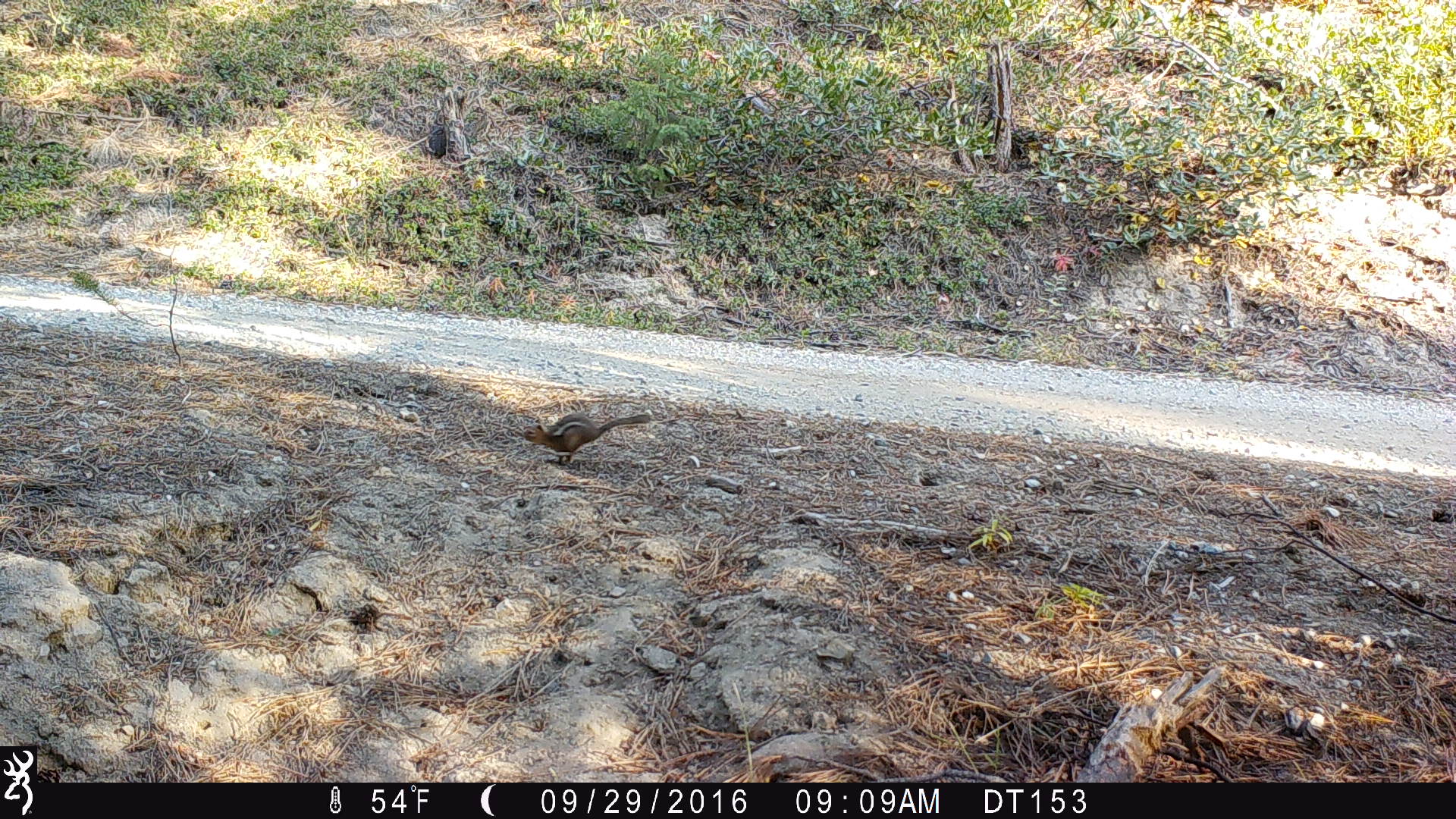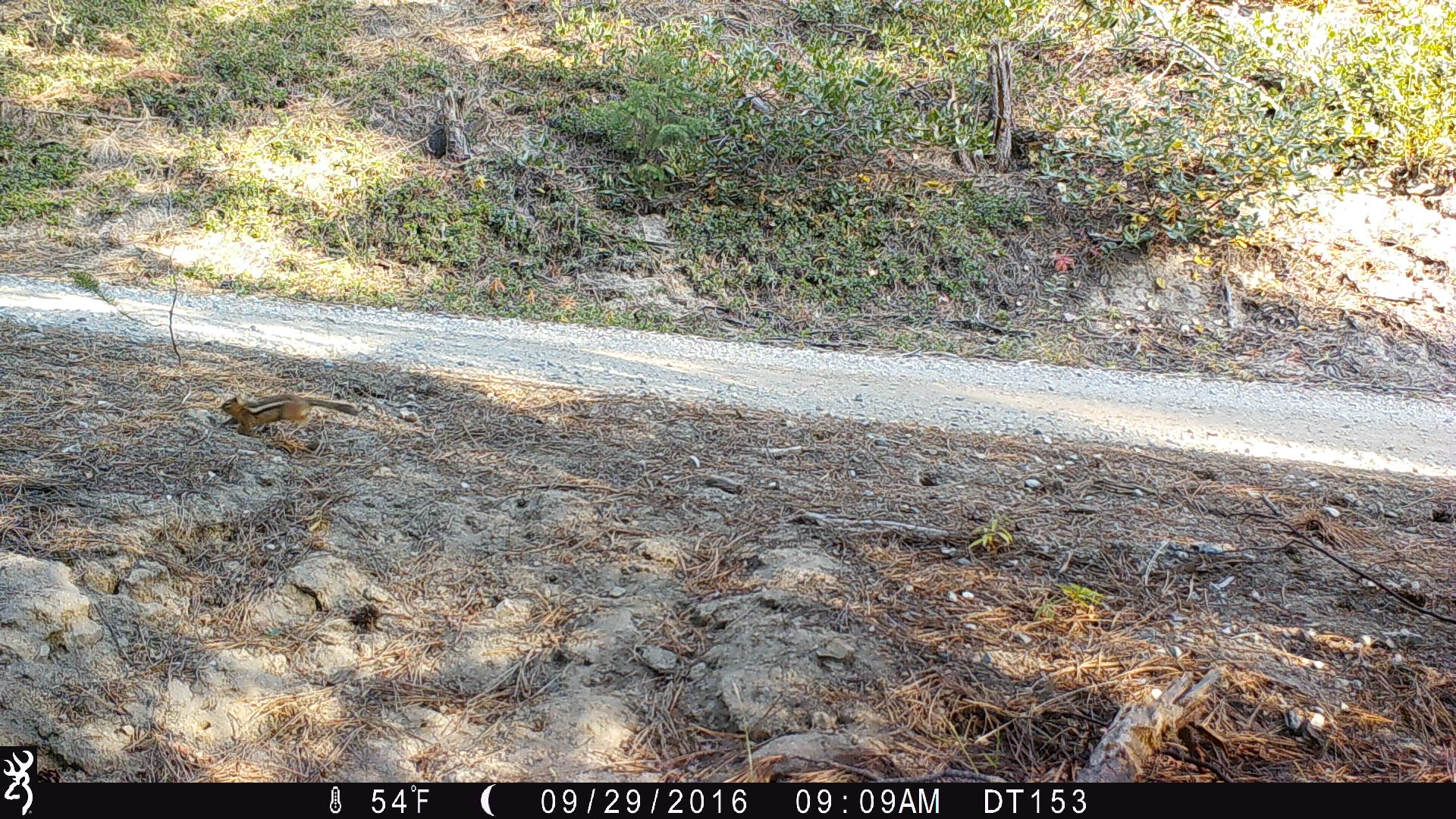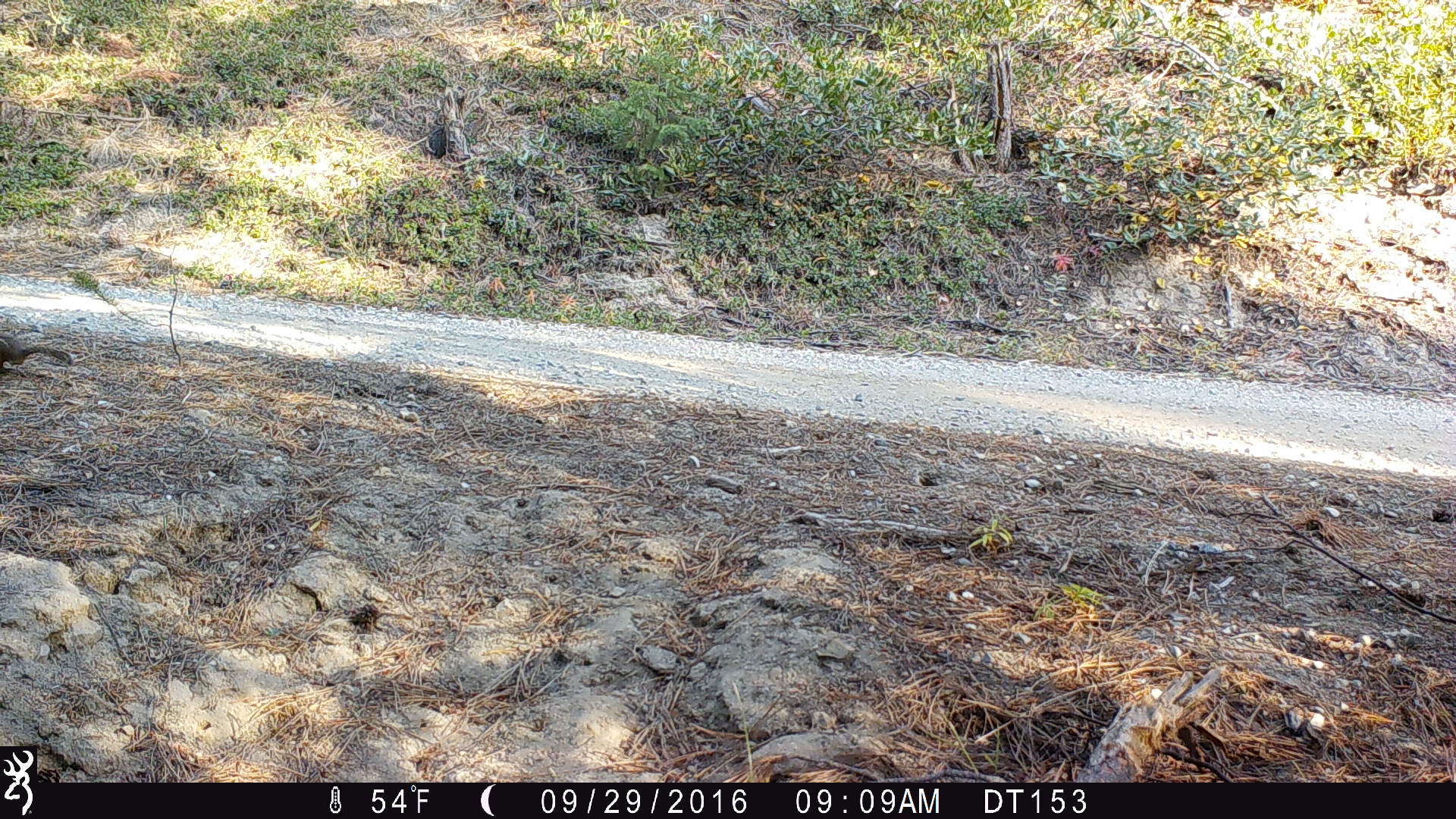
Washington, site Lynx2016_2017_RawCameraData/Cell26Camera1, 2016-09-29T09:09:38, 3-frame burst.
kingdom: Animalia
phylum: Chordata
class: Mammalia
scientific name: Mammalia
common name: small mammal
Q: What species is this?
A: Small mammal (Mammalia).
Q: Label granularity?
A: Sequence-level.